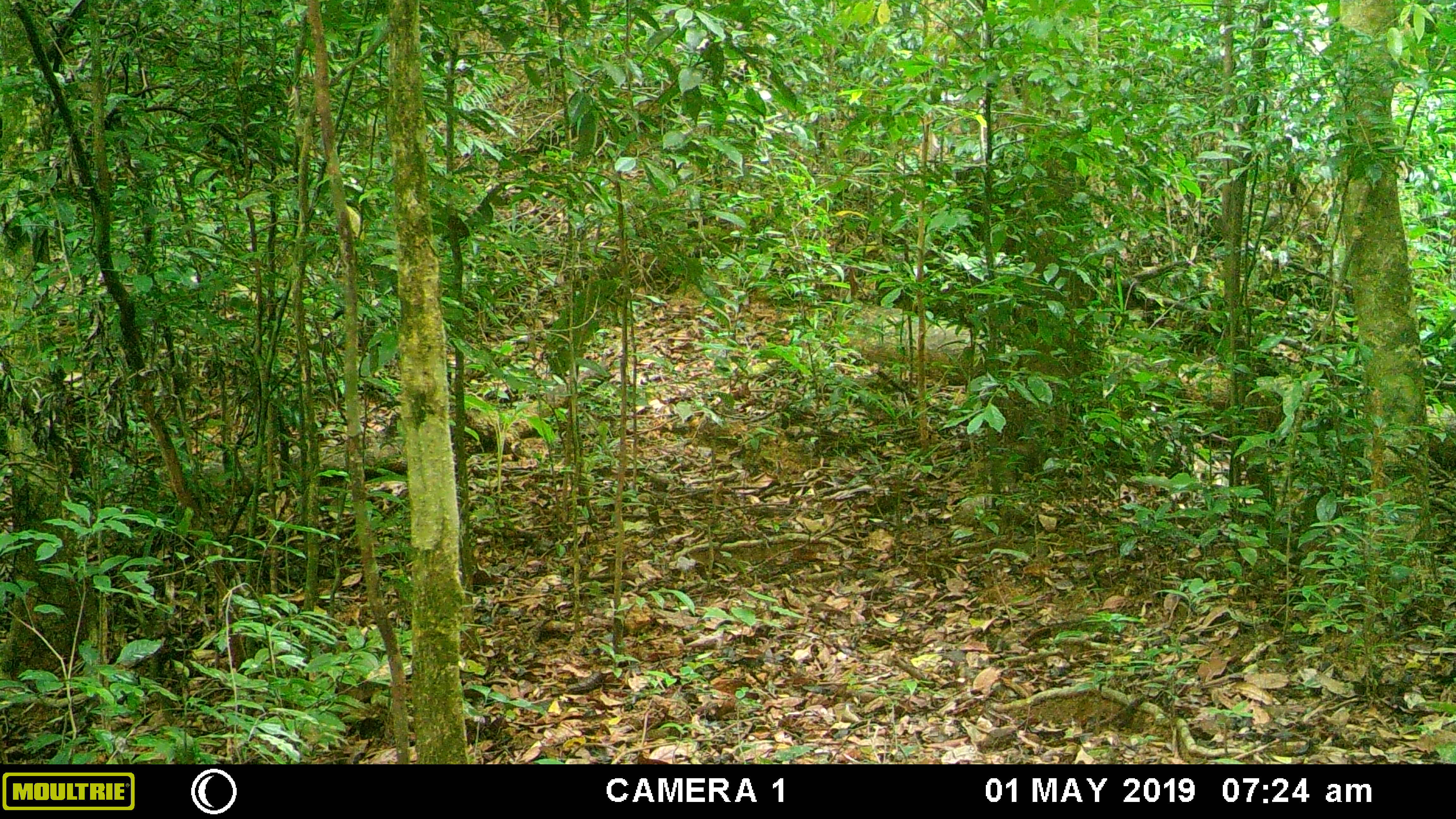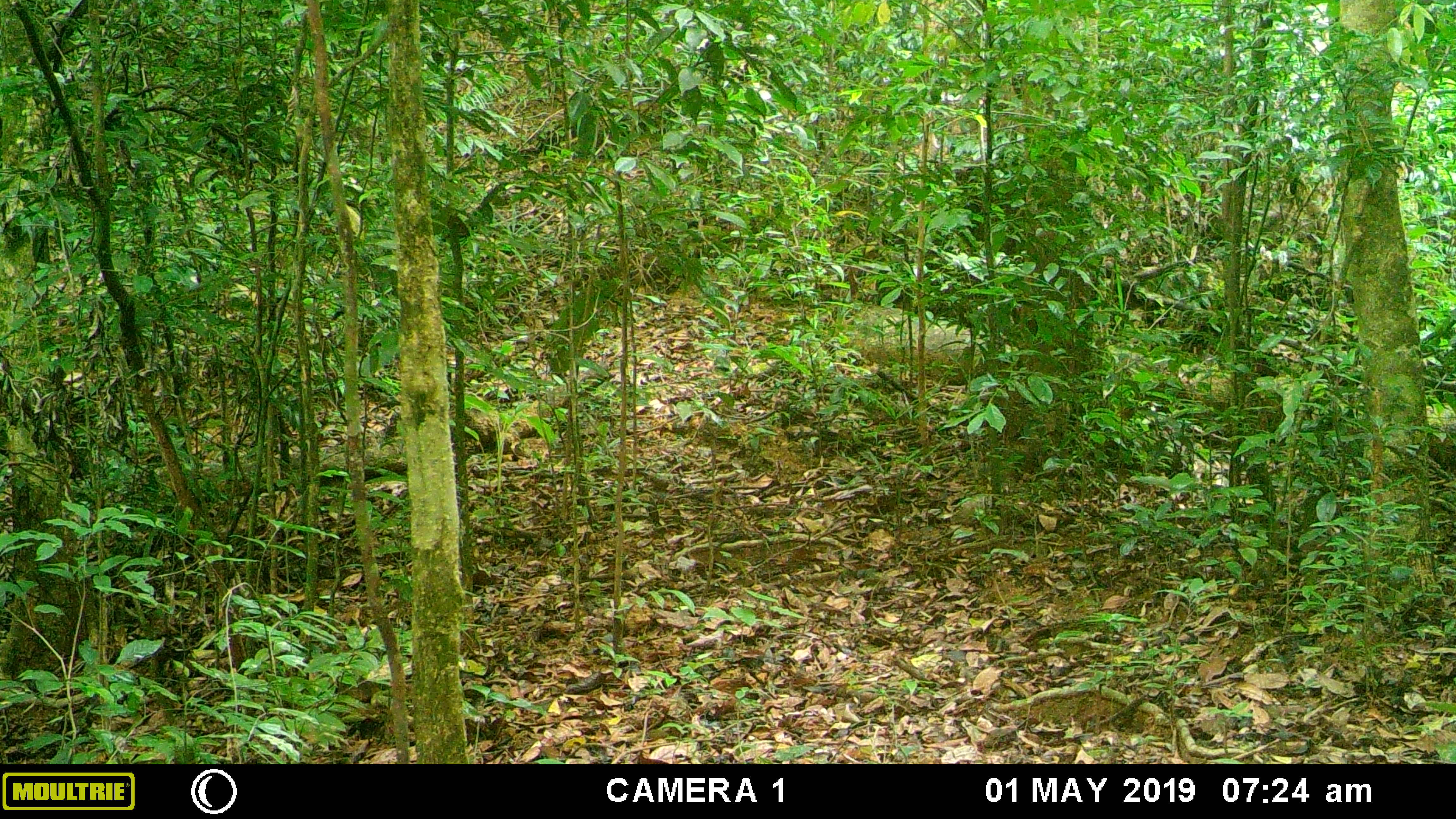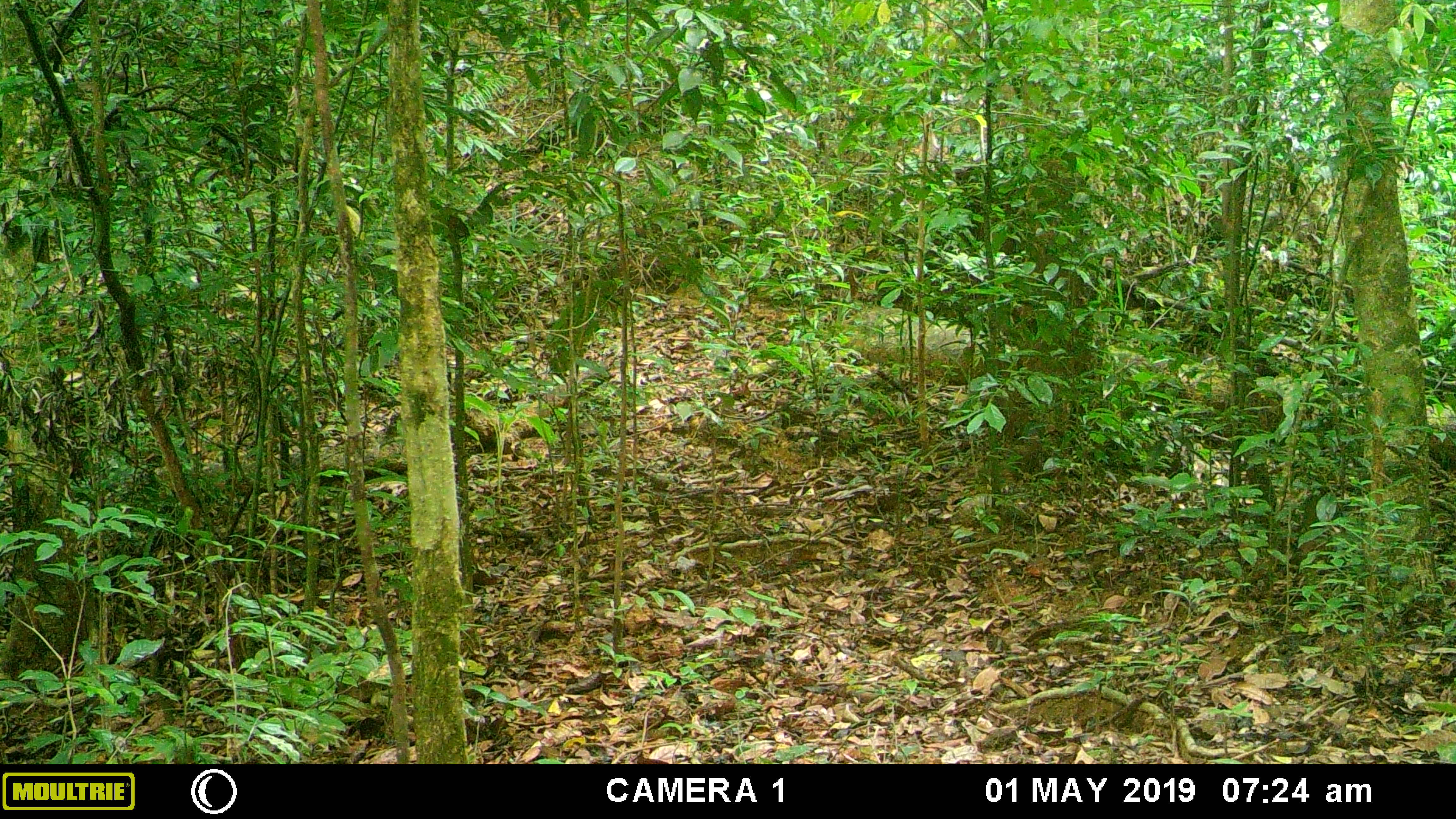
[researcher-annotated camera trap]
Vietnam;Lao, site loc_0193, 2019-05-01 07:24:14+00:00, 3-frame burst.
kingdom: Animalia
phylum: Chordata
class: Mammalia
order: Artiodactyla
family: Cervidae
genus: Muntiacus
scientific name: Muntiacus vuquangensis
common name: large-antlered muntjac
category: large antlered muntjac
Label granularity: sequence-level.